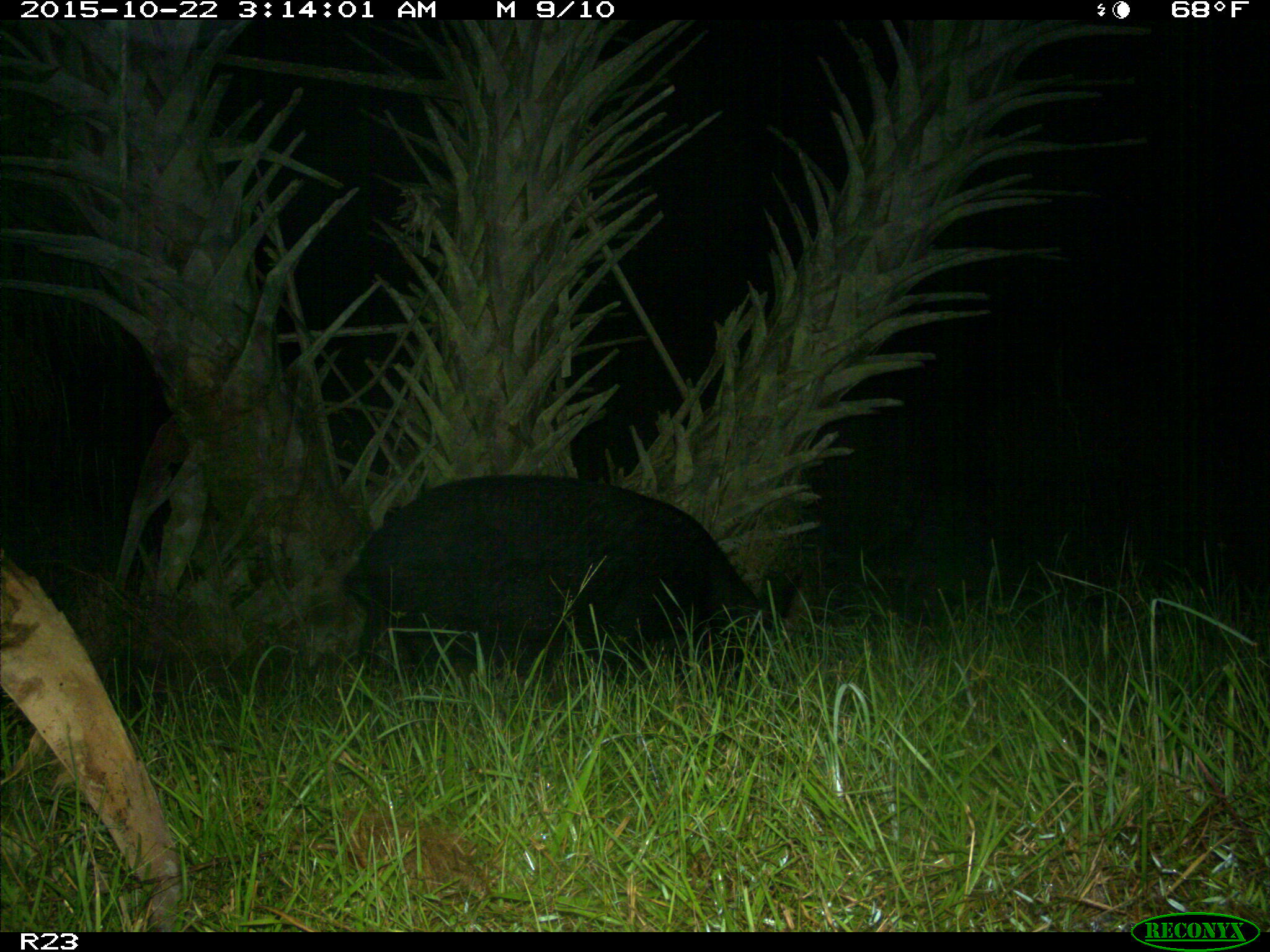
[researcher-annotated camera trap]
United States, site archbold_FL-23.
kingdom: Animalia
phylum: Chordata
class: Mammalia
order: Artiodactyla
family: Suidae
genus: Sus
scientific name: Sus scrofa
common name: wild boar